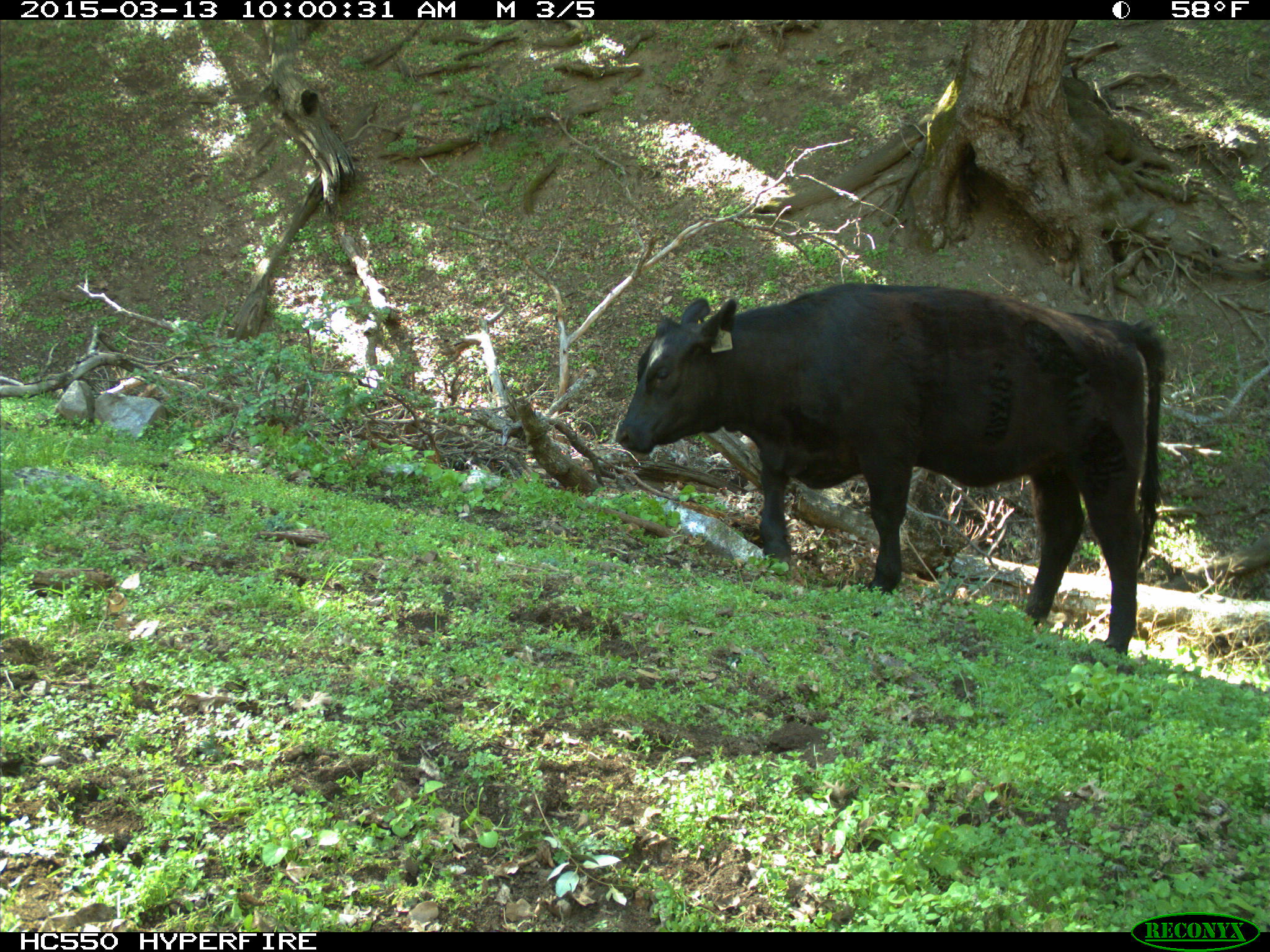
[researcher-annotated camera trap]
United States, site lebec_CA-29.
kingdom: Animalia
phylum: Chordata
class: Mammalia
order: Artiodactyla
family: Bovidae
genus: Bos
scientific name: Bos taurus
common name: domestic cow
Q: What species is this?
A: Bos taurus (domestic cow).